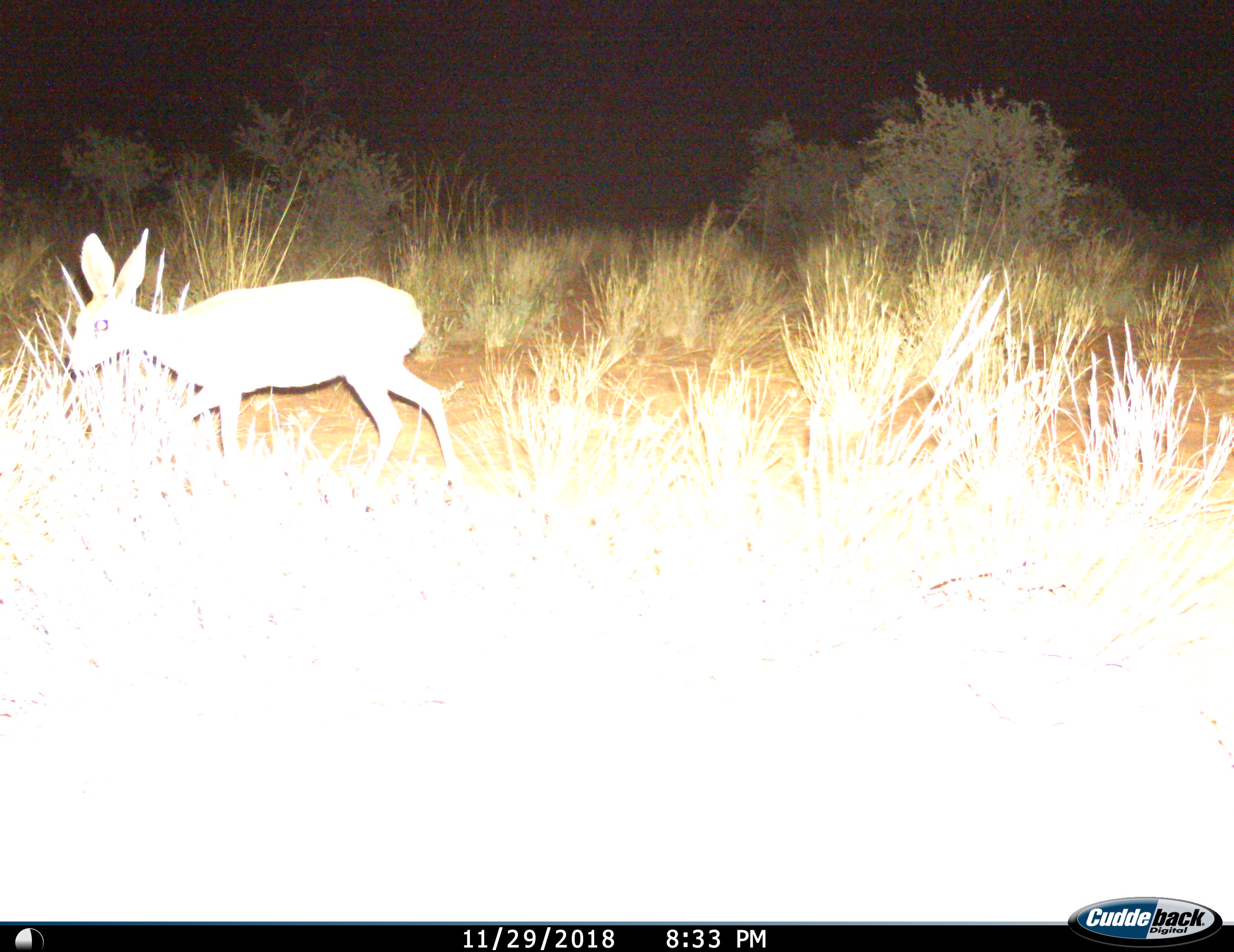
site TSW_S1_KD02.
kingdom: Animalia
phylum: Chordata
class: Mammalia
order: Artiodactyla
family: Bovidae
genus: Raphicerus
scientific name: Raphicerus campestris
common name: steenbok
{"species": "steenbok (Raphicerus campestris)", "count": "1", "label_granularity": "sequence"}